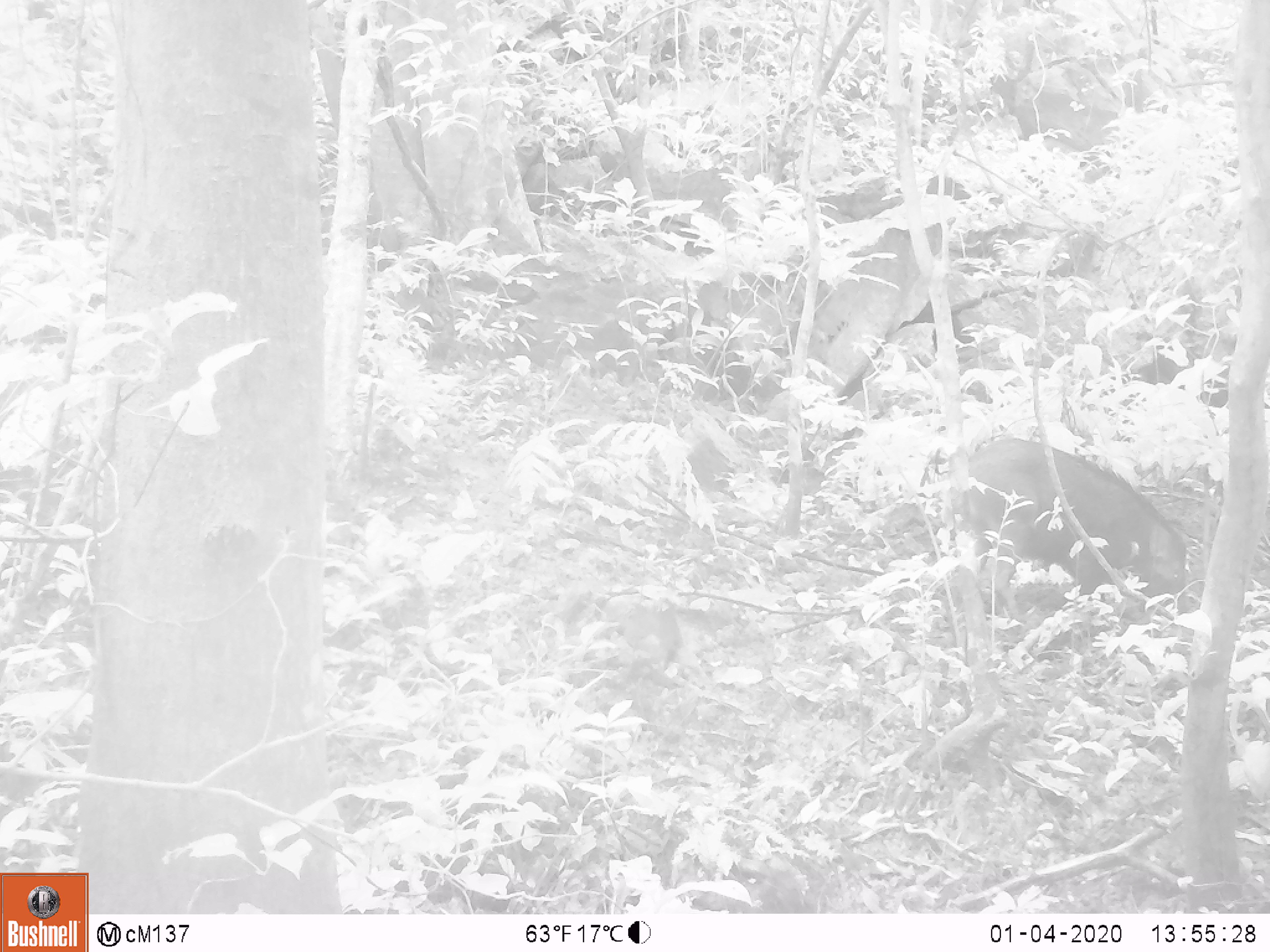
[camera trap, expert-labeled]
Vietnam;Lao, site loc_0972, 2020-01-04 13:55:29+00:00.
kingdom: Animalia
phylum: Chordata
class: Mammalia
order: Artiodactyla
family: Suidae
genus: Sus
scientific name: Sus scrofa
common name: eurasian wild pig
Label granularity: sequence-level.